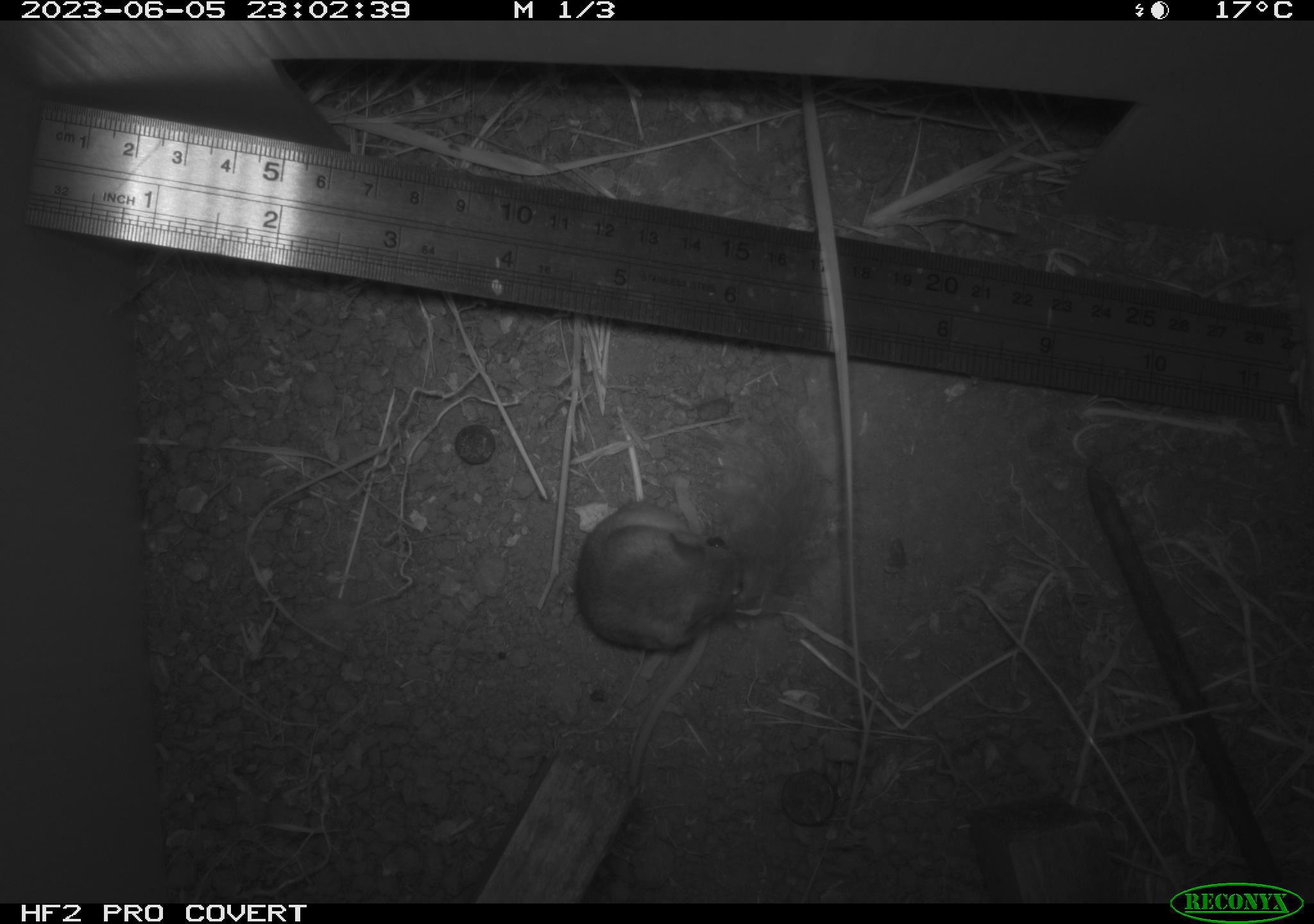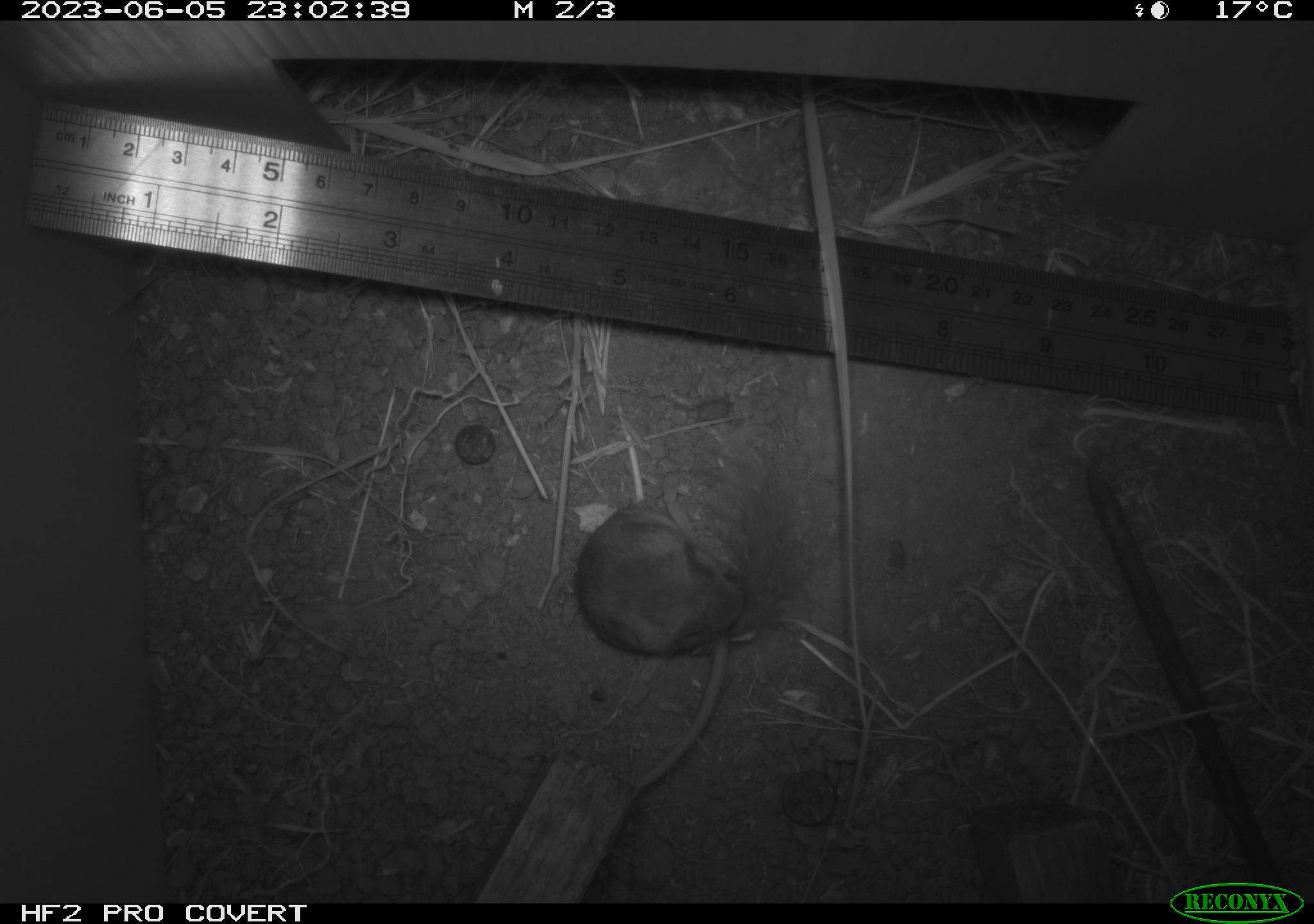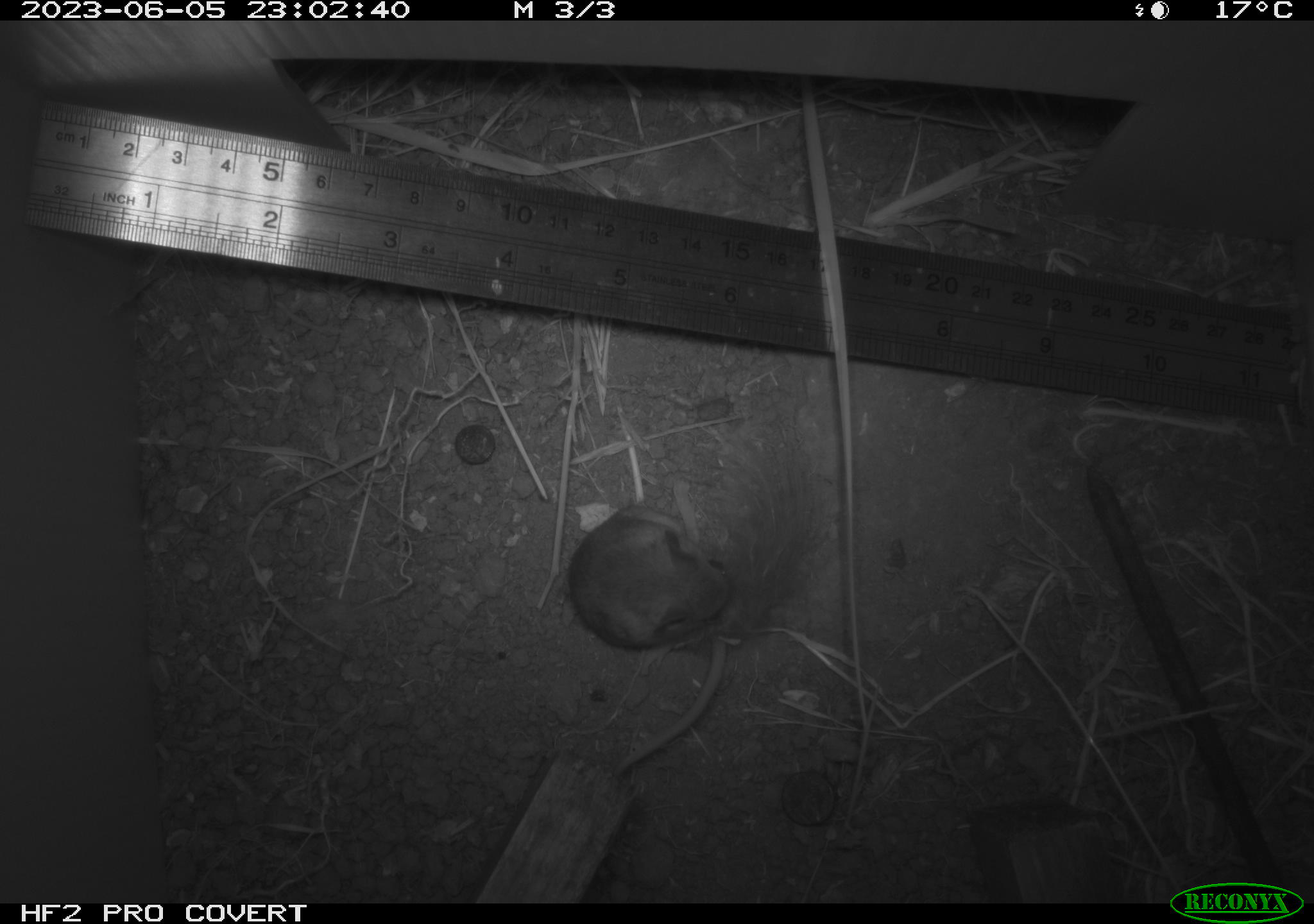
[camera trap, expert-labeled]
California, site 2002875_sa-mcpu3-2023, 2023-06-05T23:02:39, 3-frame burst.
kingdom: Animalia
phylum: Chordata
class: Mammalia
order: Rodentia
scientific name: Rodentia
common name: mouse species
Mouse species (Rodentia).